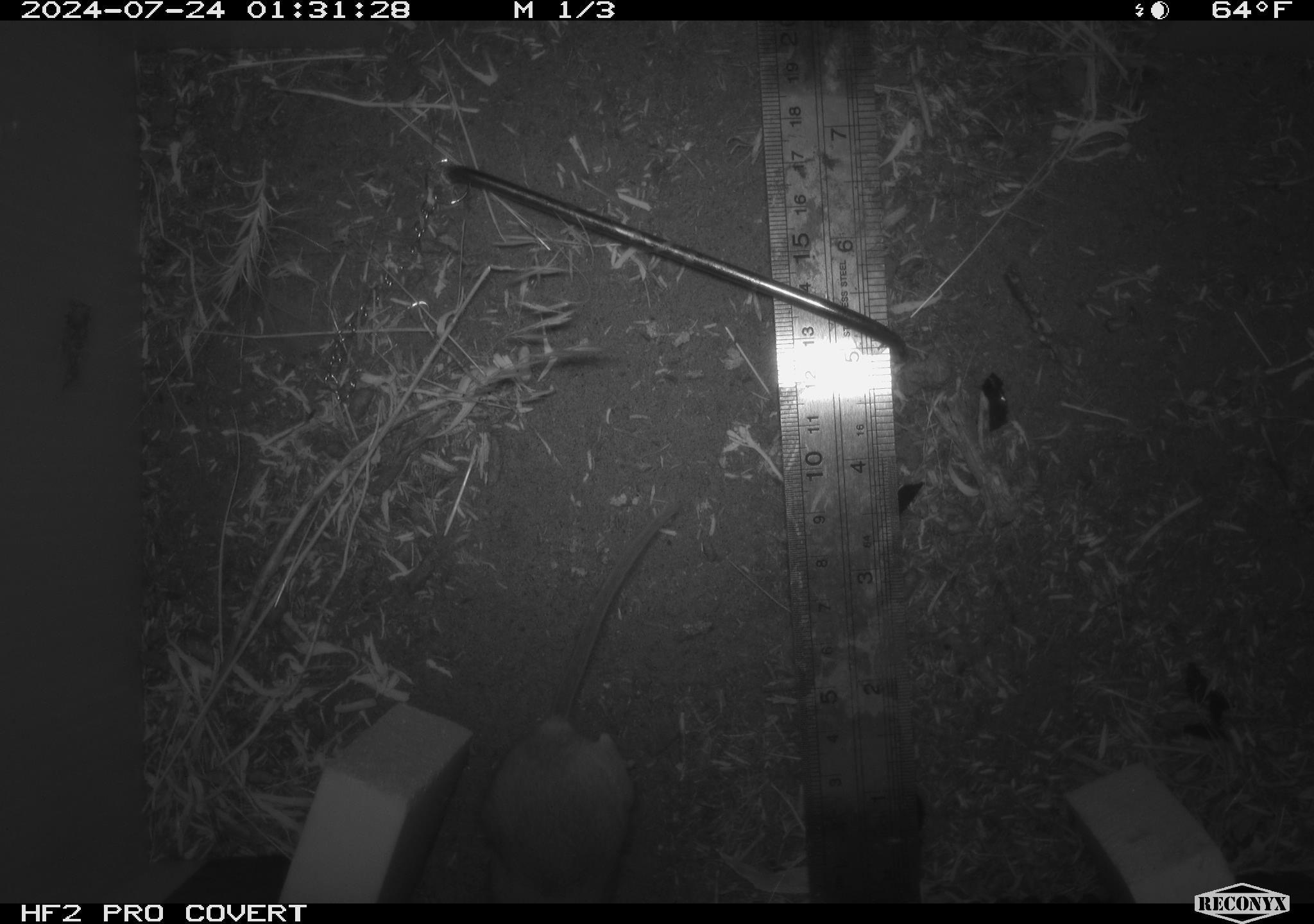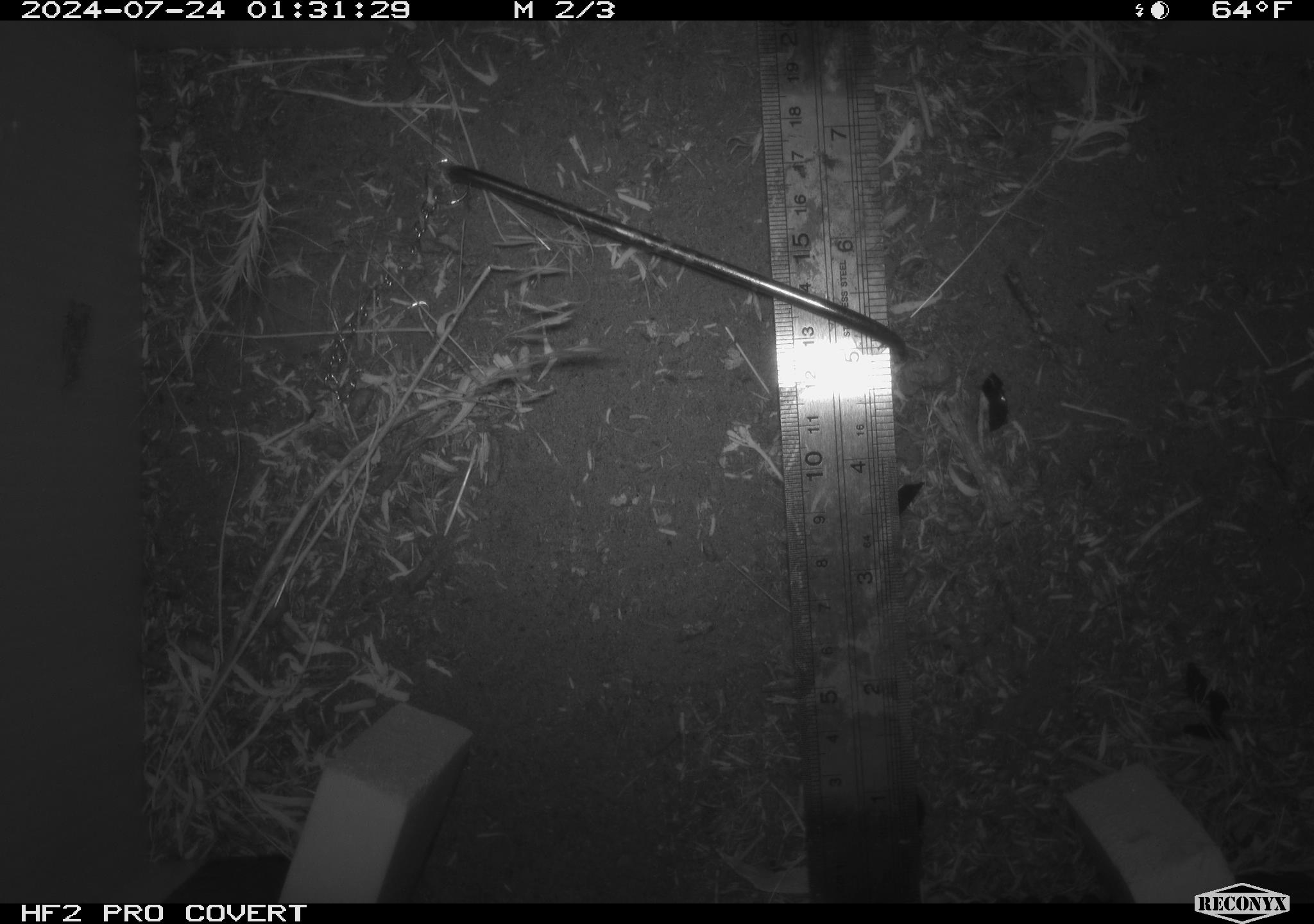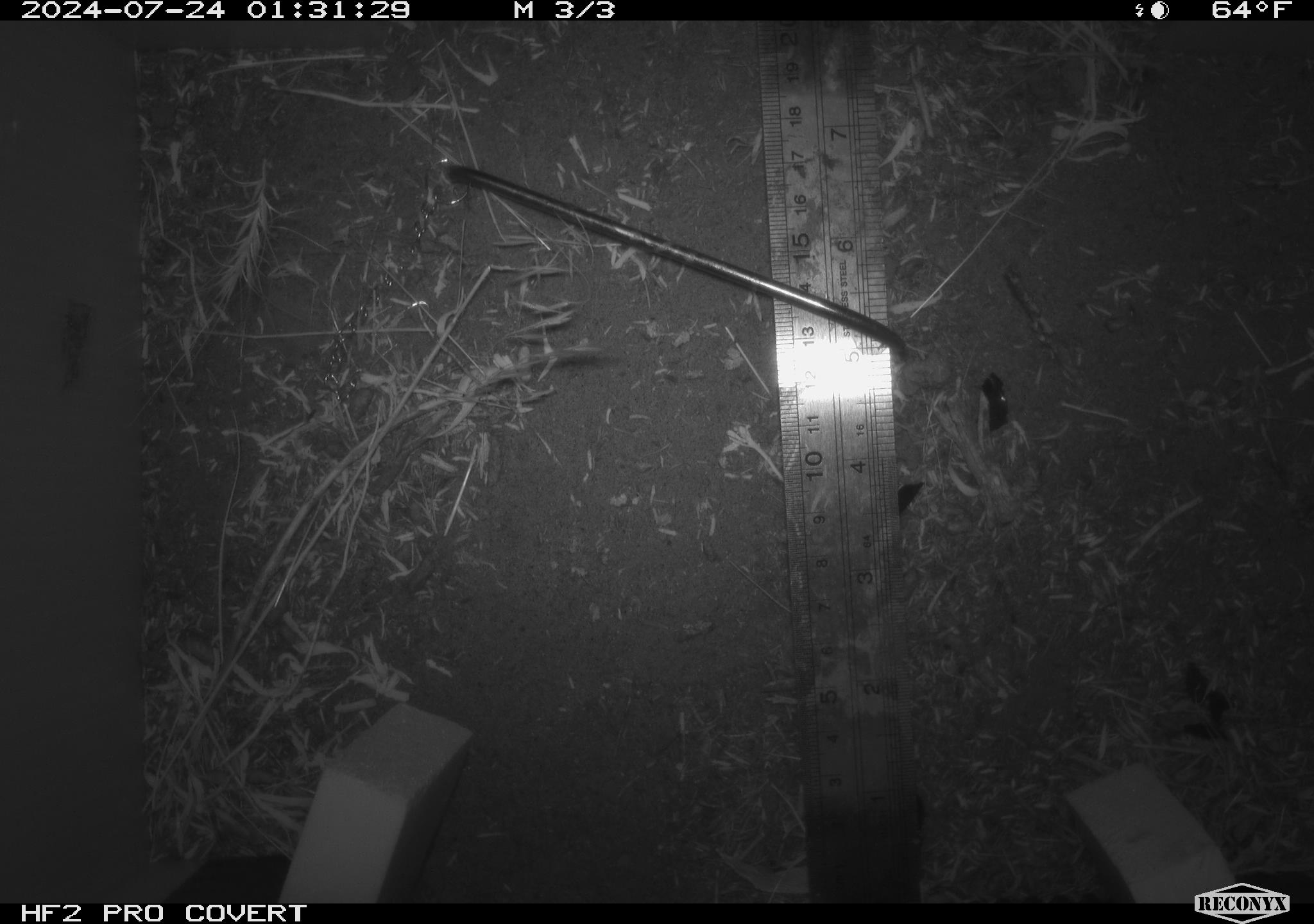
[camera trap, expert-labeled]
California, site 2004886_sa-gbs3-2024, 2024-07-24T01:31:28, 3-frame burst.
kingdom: Animalia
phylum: Chordata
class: Mammalia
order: Rodentia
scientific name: Rodentia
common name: mouse species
Mouse species (Rodentia).